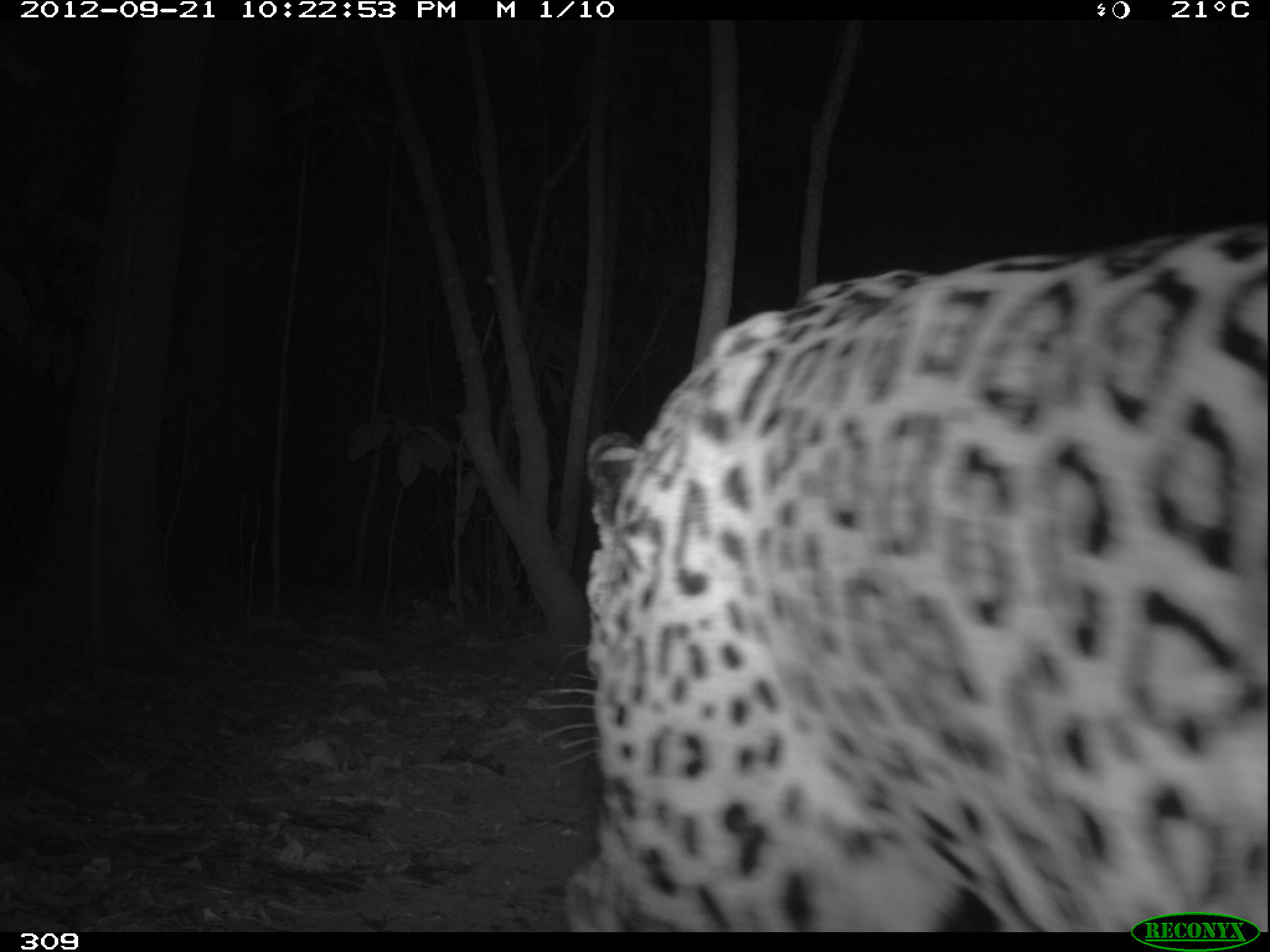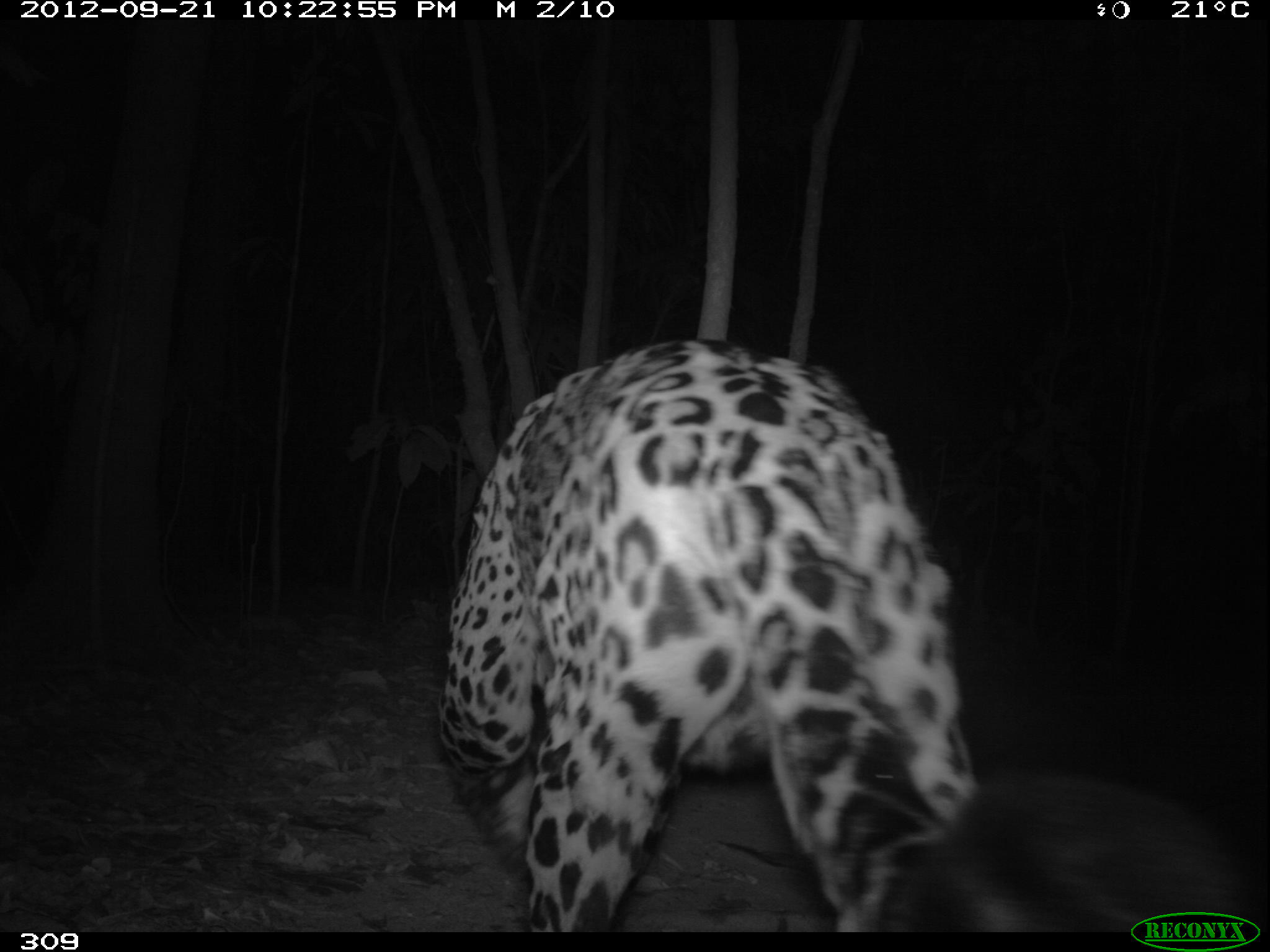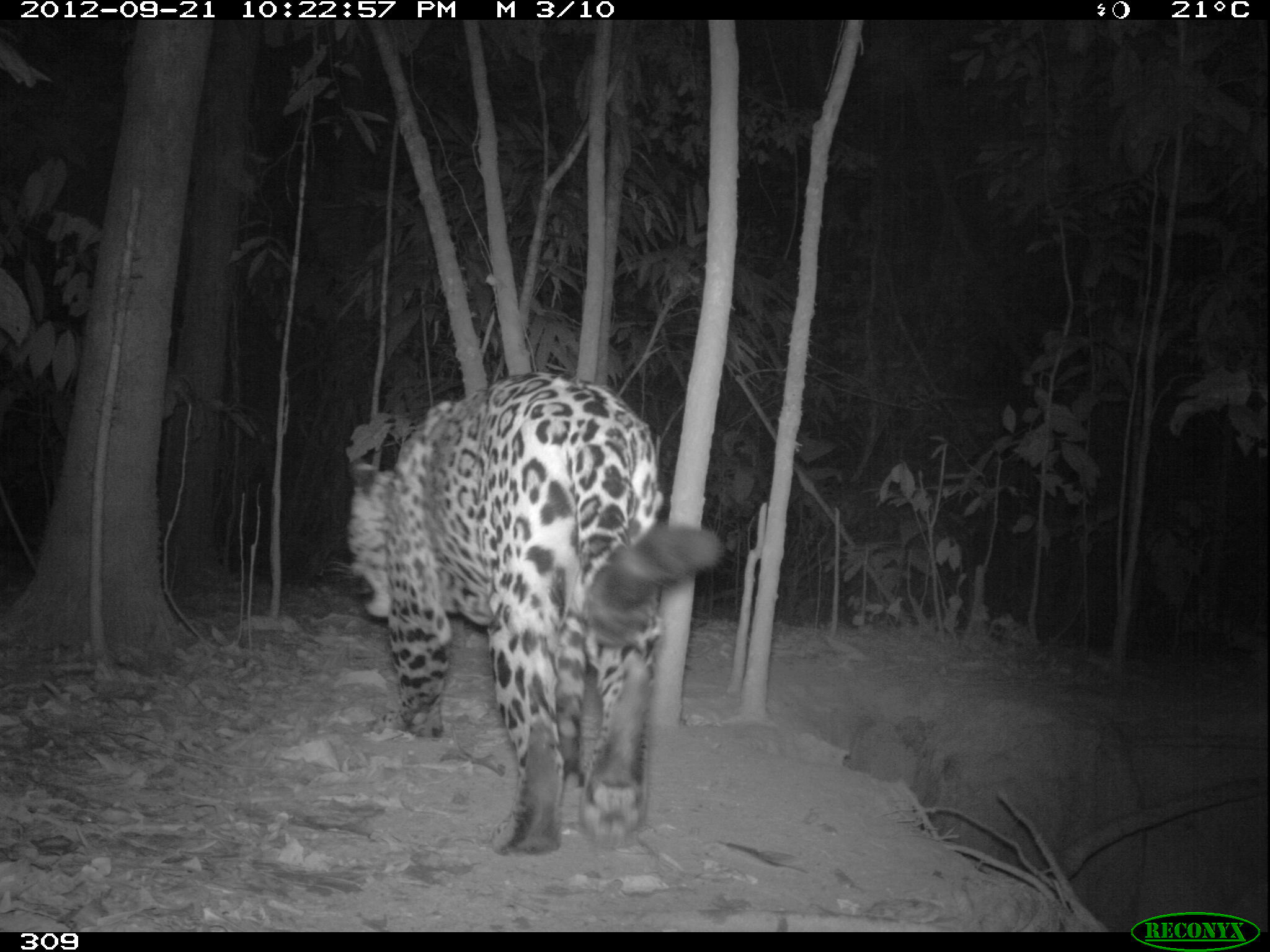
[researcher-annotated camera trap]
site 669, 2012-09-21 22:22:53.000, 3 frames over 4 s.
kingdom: Animalia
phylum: Chordata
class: Mammalia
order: Carnivora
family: Felidae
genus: Panthera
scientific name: Panthera onca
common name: jaguar